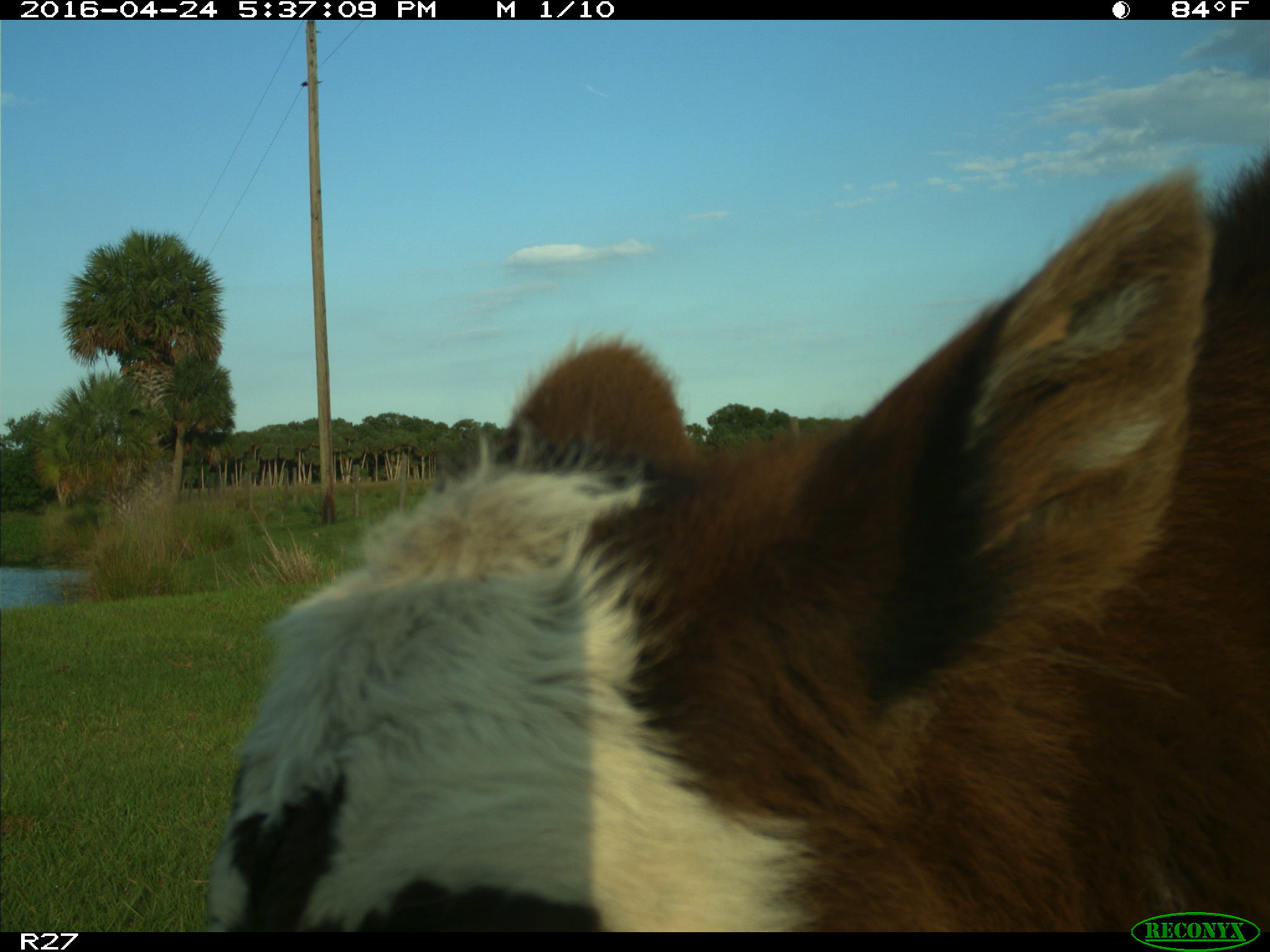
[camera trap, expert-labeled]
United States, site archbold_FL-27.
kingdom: Animalia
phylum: Chordata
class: Mammalia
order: Artiodactyla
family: Bovidae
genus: Bos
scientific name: Bos taurus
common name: domestic cow